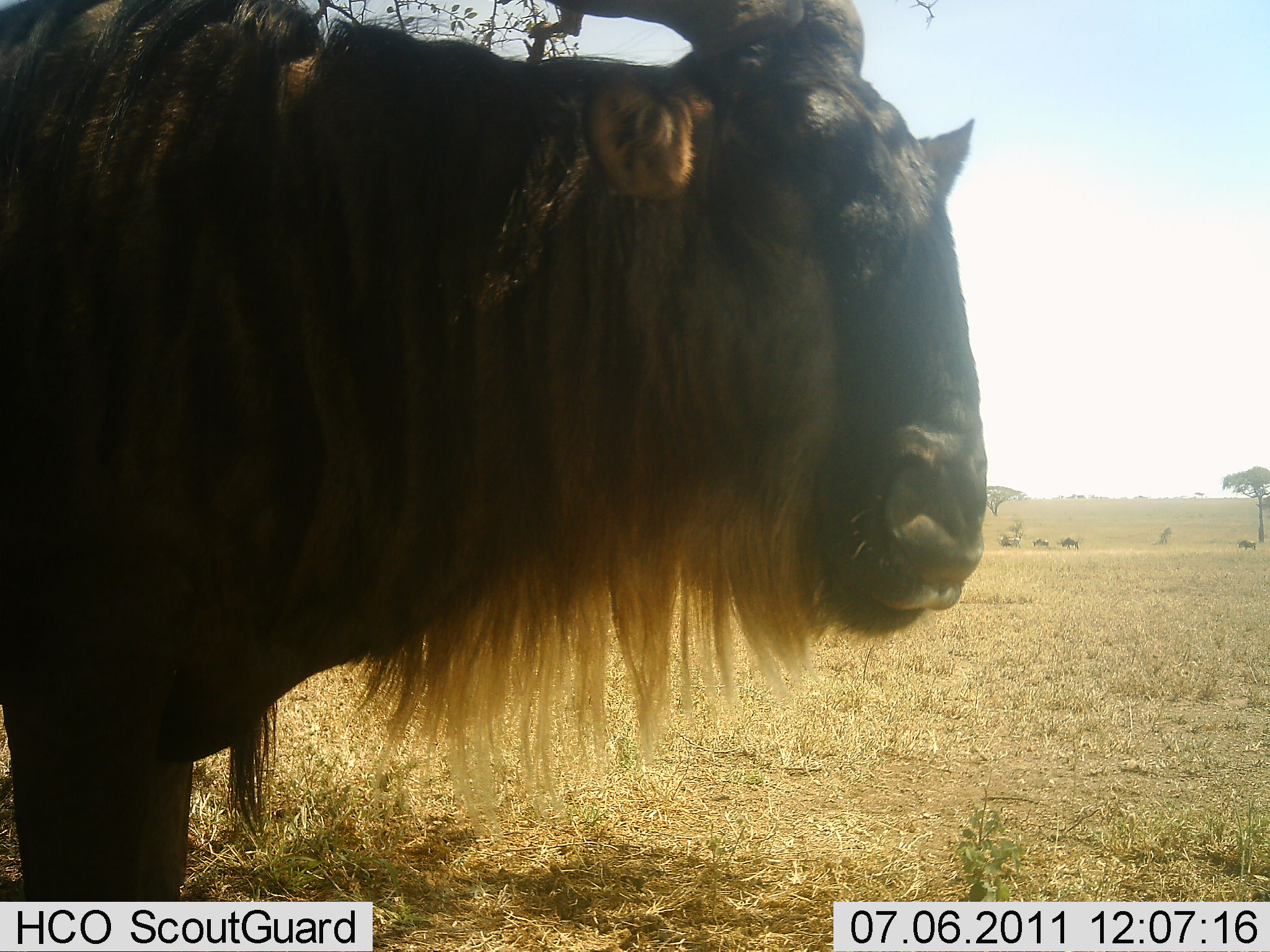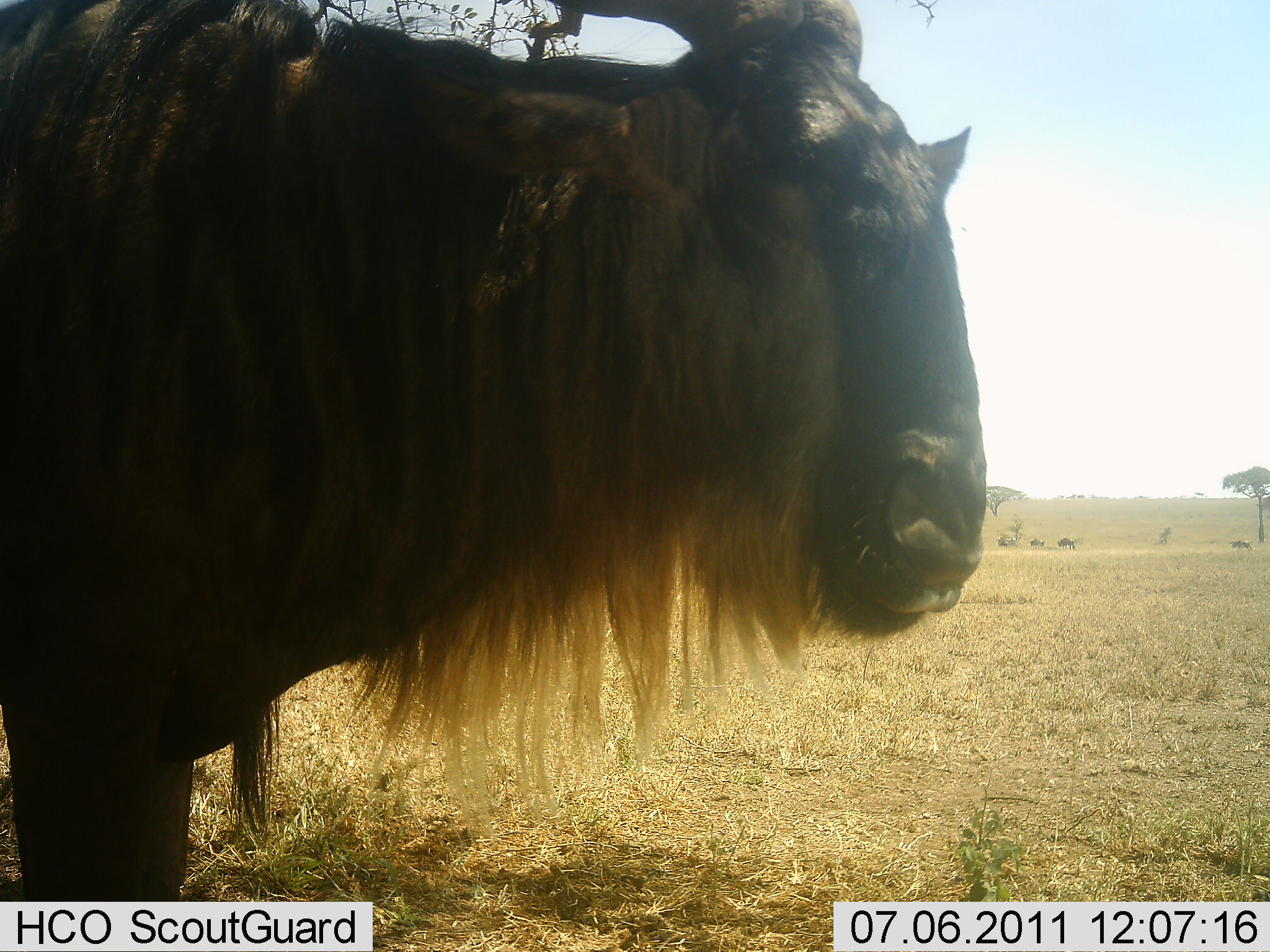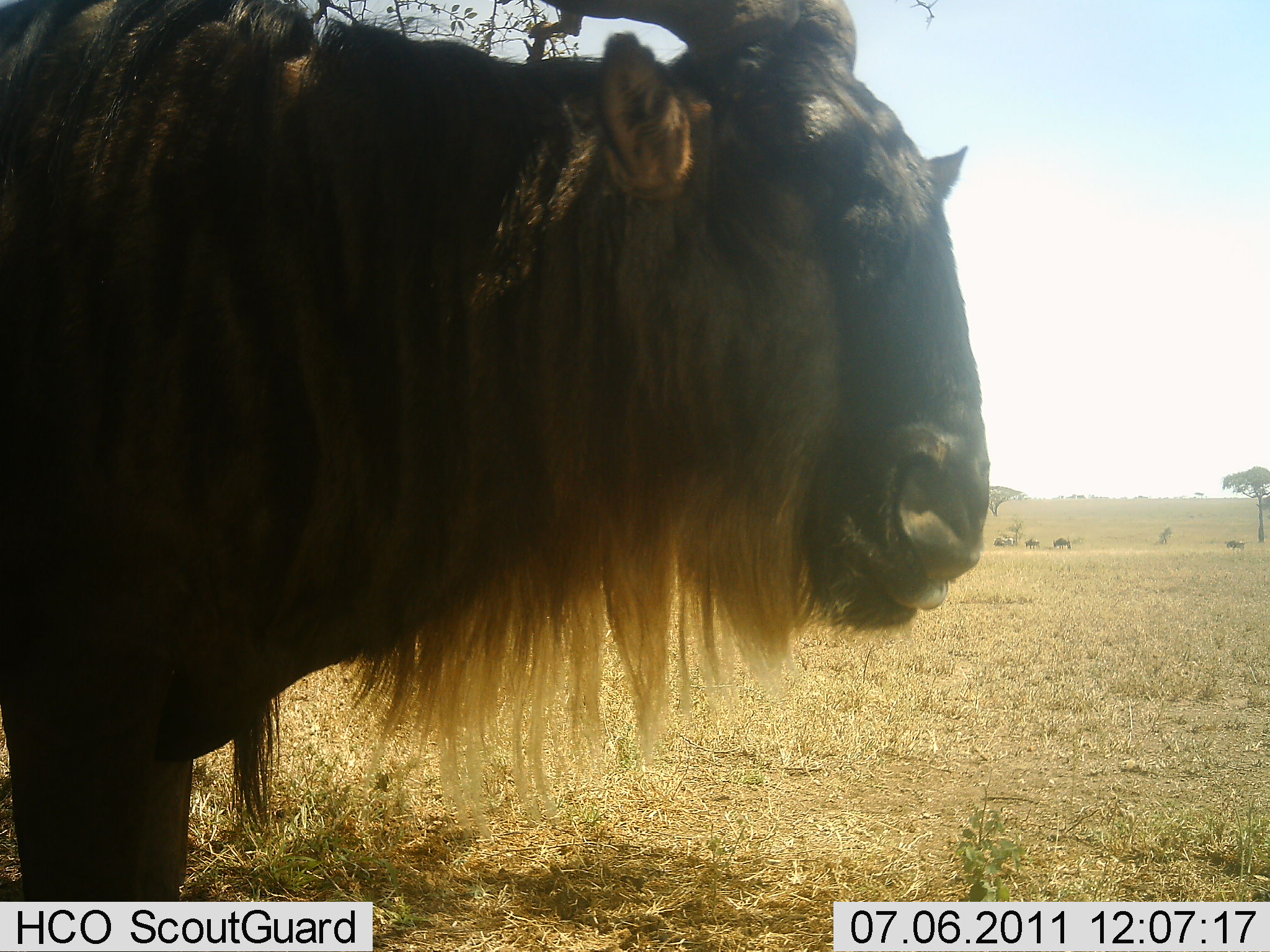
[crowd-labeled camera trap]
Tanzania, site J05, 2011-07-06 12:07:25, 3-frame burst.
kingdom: Animalia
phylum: Chordata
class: Mammalia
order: Artiodactyla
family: Bovidae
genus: Connochaetes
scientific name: Connochaetes taurinus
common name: blue wildebeest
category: wildebeest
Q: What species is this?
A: Wildebeest (blue wildebeest) (Connochaetes taurinus).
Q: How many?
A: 1.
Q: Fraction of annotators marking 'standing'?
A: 92%.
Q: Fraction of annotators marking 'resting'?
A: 0%.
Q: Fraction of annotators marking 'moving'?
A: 33%.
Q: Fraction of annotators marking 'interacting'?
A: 0%.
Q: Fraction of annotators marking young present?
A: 0%.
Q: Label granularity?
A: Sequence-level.